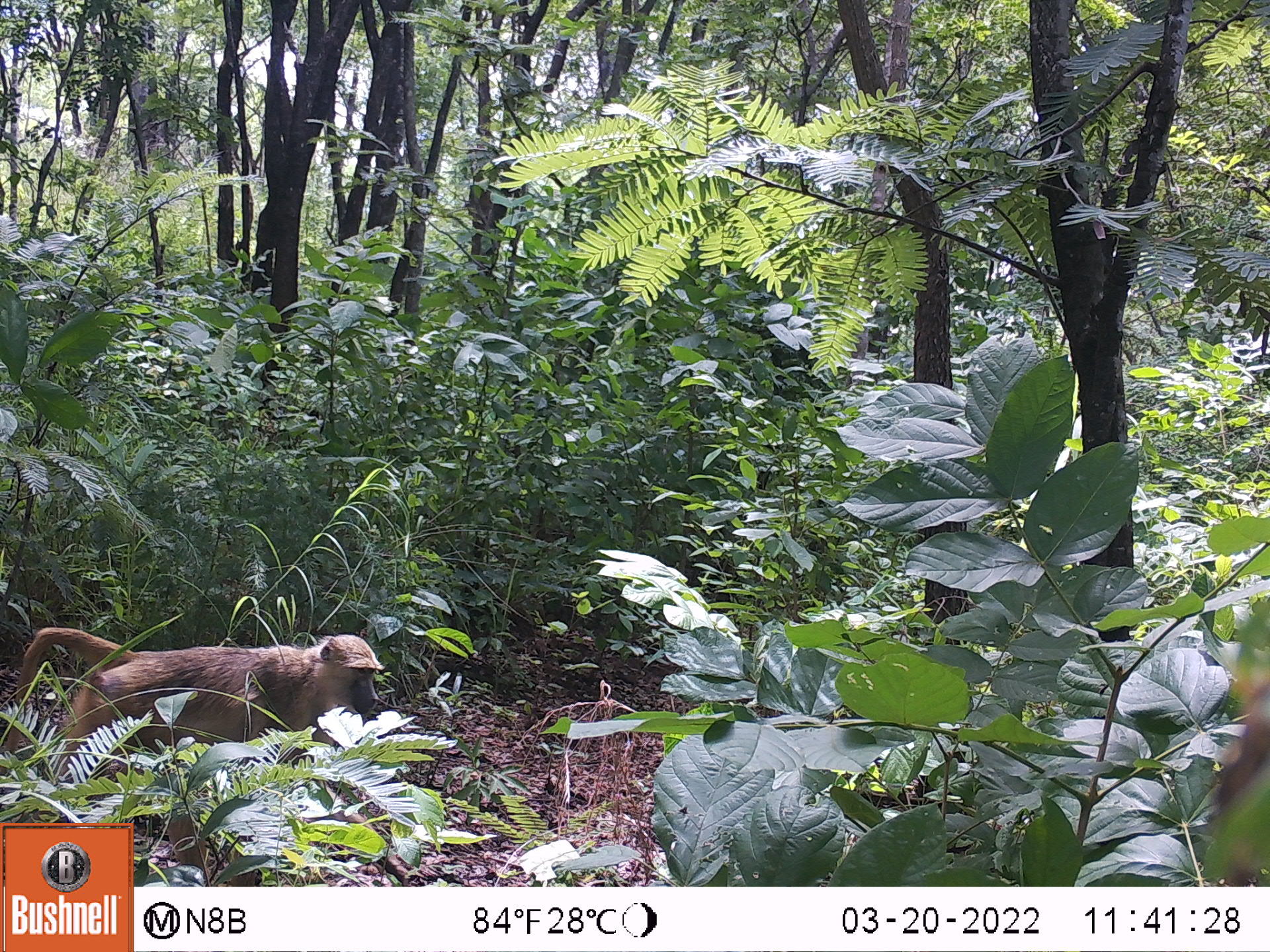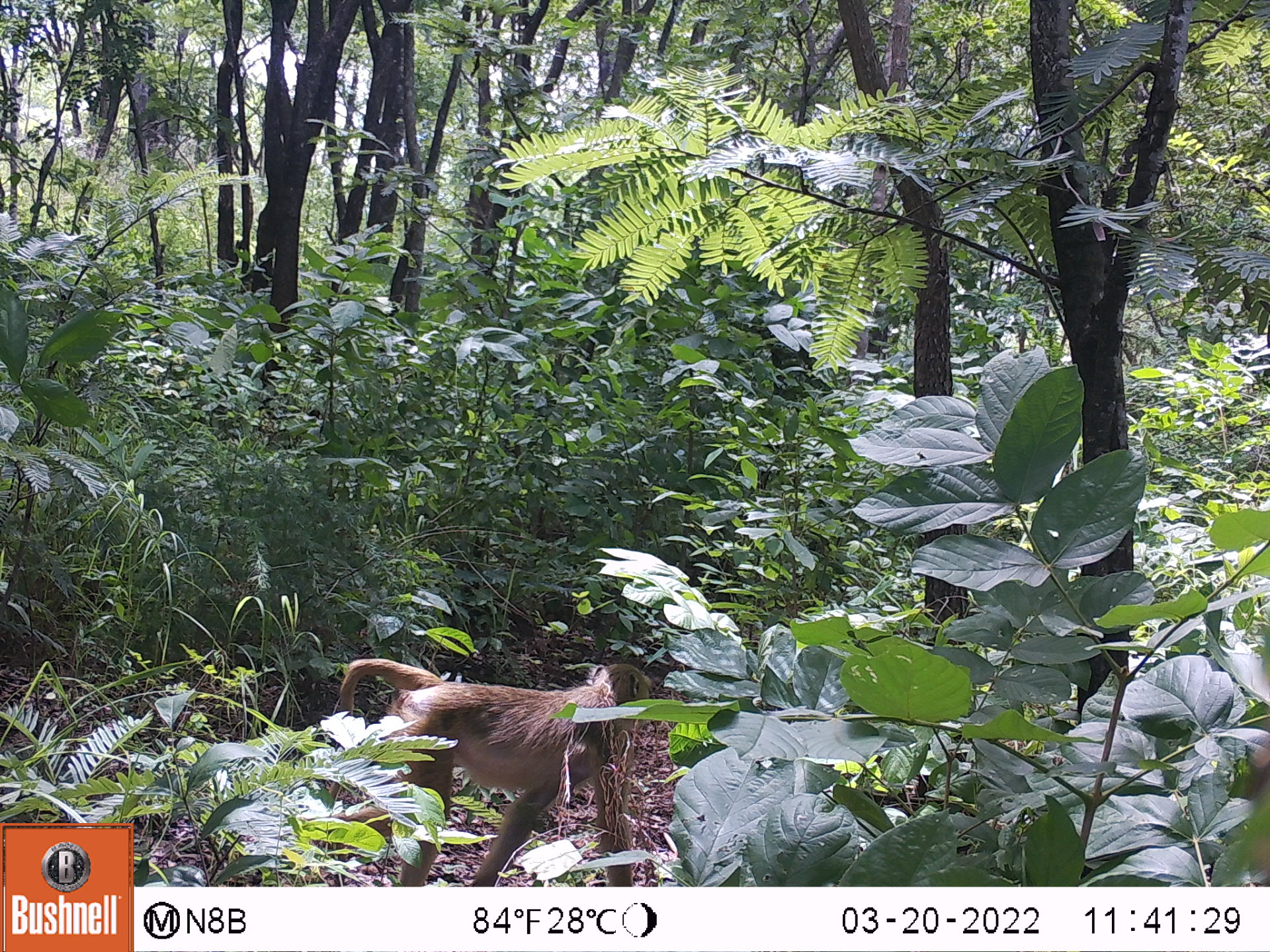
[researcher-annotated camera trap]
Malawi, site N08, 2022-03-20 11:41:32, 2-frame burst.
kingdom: Animalia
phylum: Chordata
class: Mammalia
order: Primates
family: Cercopithecidae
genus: Papio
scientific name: Papio cynocephalus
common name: yellow baboon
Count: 1.